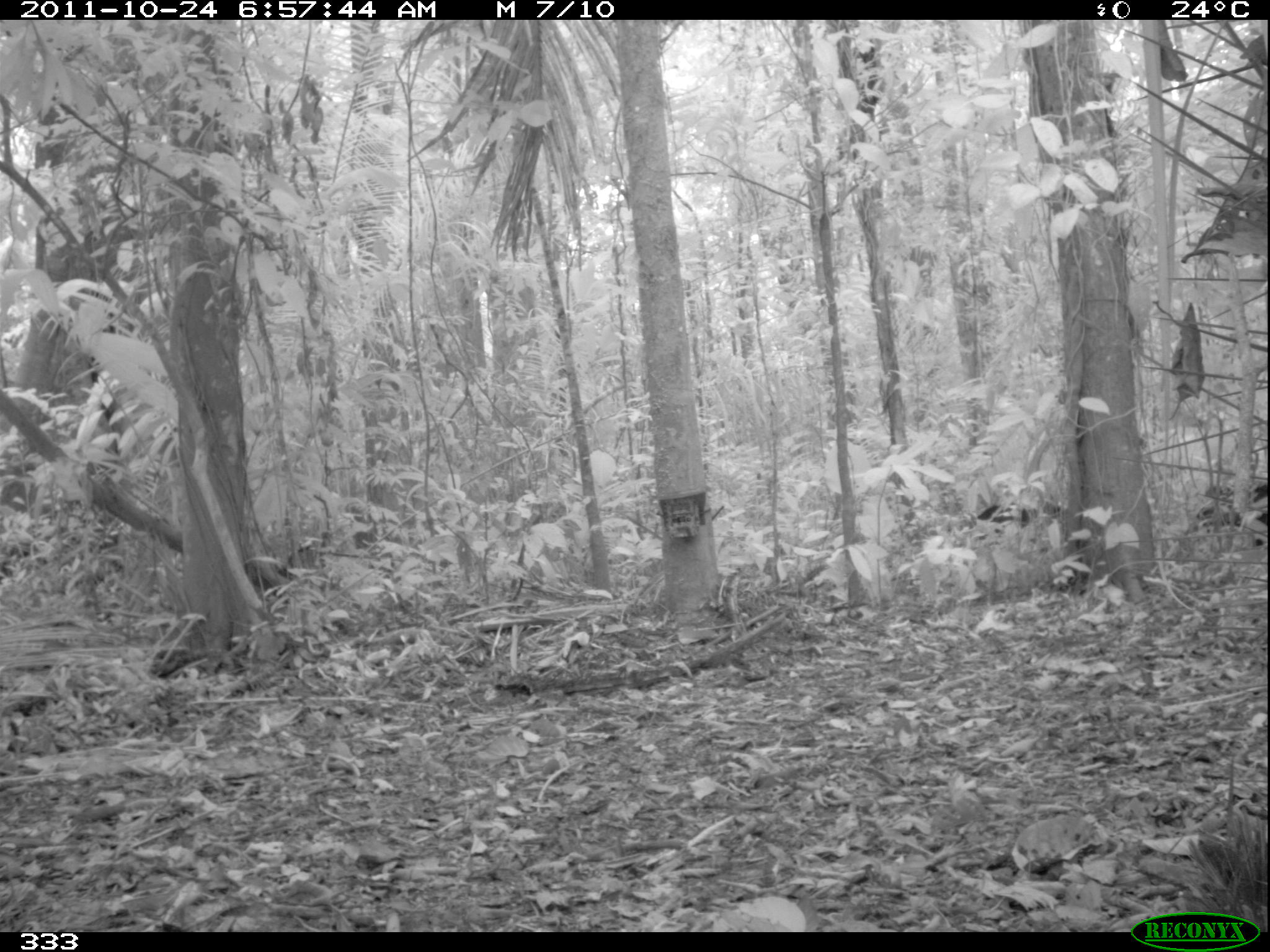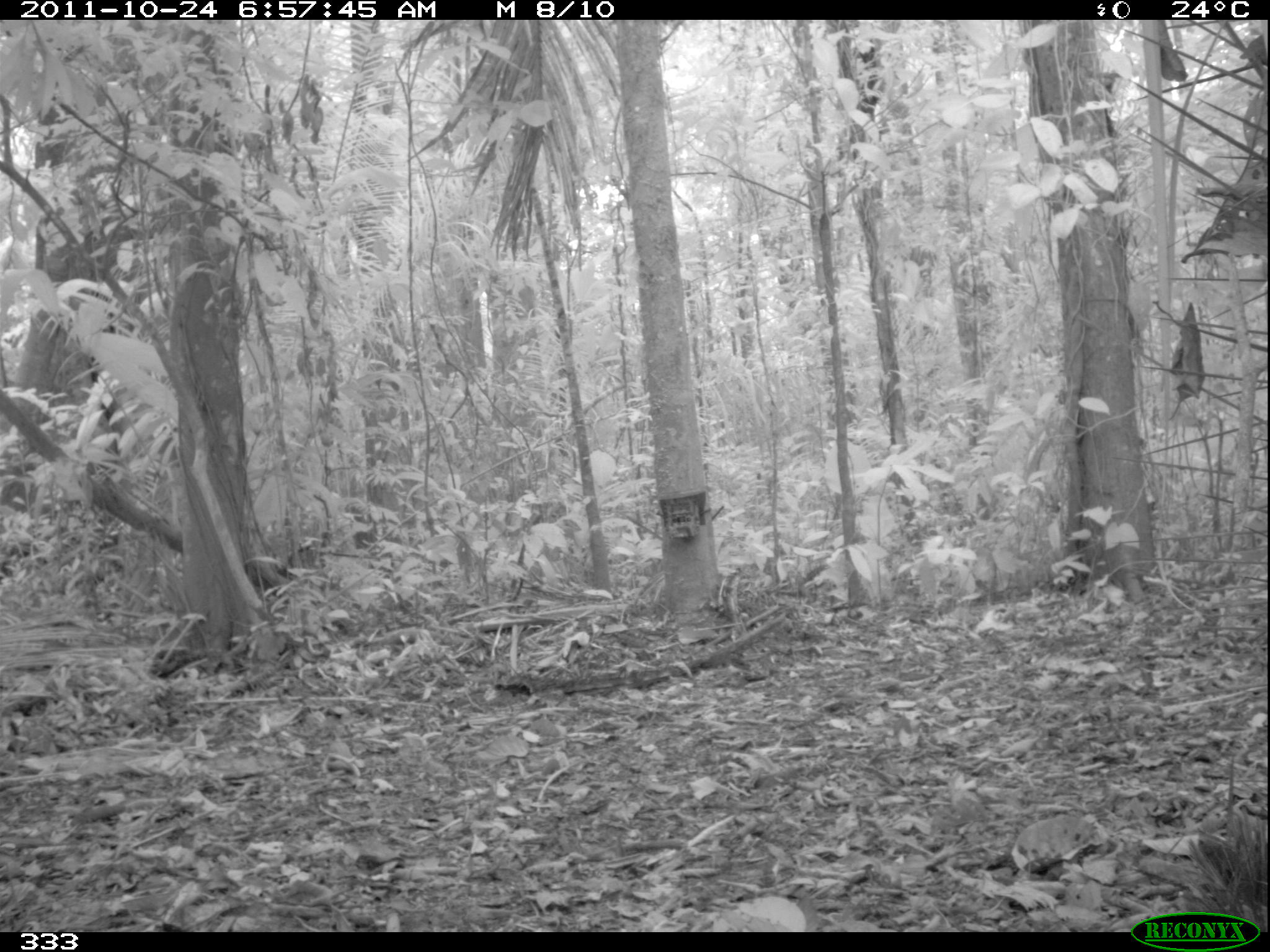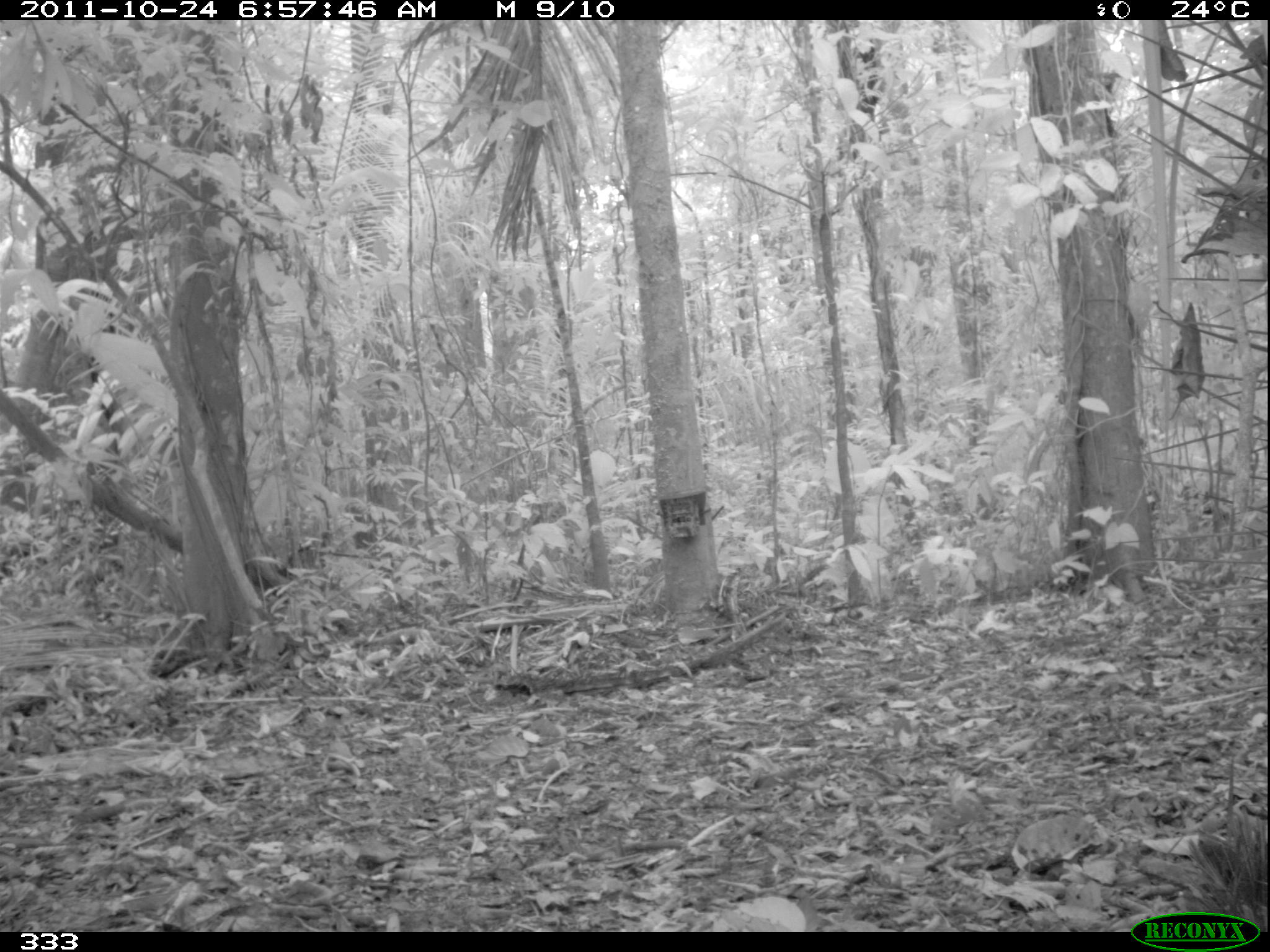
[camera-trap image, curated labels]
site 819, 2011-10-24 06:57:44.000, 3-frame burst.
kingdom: Animalia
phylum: Chordata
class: Mammalia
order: Artiodactyla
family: Tayassuidae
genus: Tayassu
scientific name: Tayassu pecari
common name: white-lipped peccary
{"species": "Tayassu pecari (white-lipped peccary)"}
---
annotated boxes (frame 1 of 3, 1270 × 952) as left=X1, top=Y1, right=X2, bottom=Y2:
tayassu pecari: left=979, top=497, right=1100, bottom=591